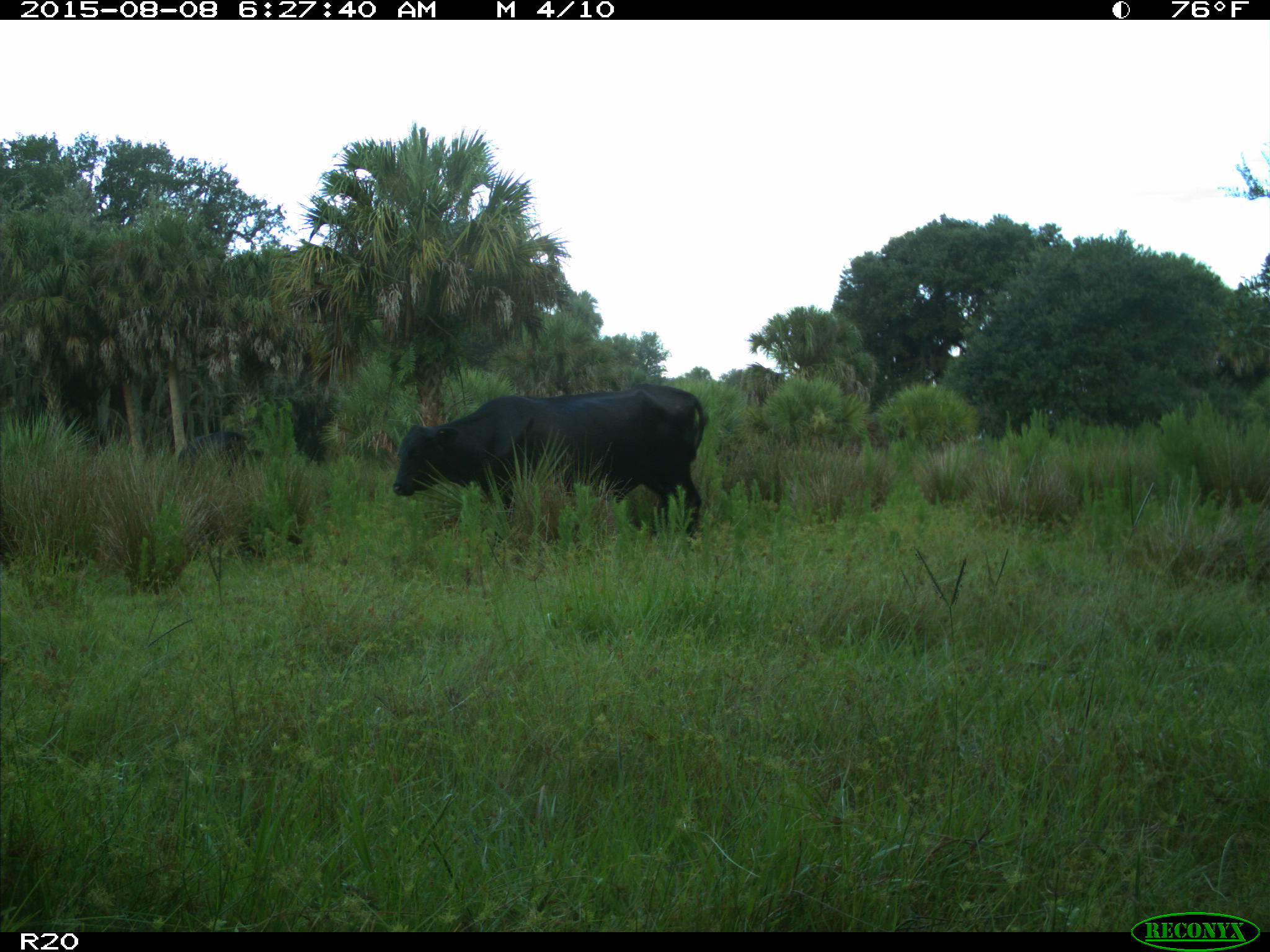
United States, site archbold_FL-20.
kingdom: Animalia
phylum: Chordata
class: Mammalia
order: Artiodactyla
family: Bovidae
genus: Bos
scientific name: Bos taurus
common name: domestic cow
Bos taurus (domestic cow).